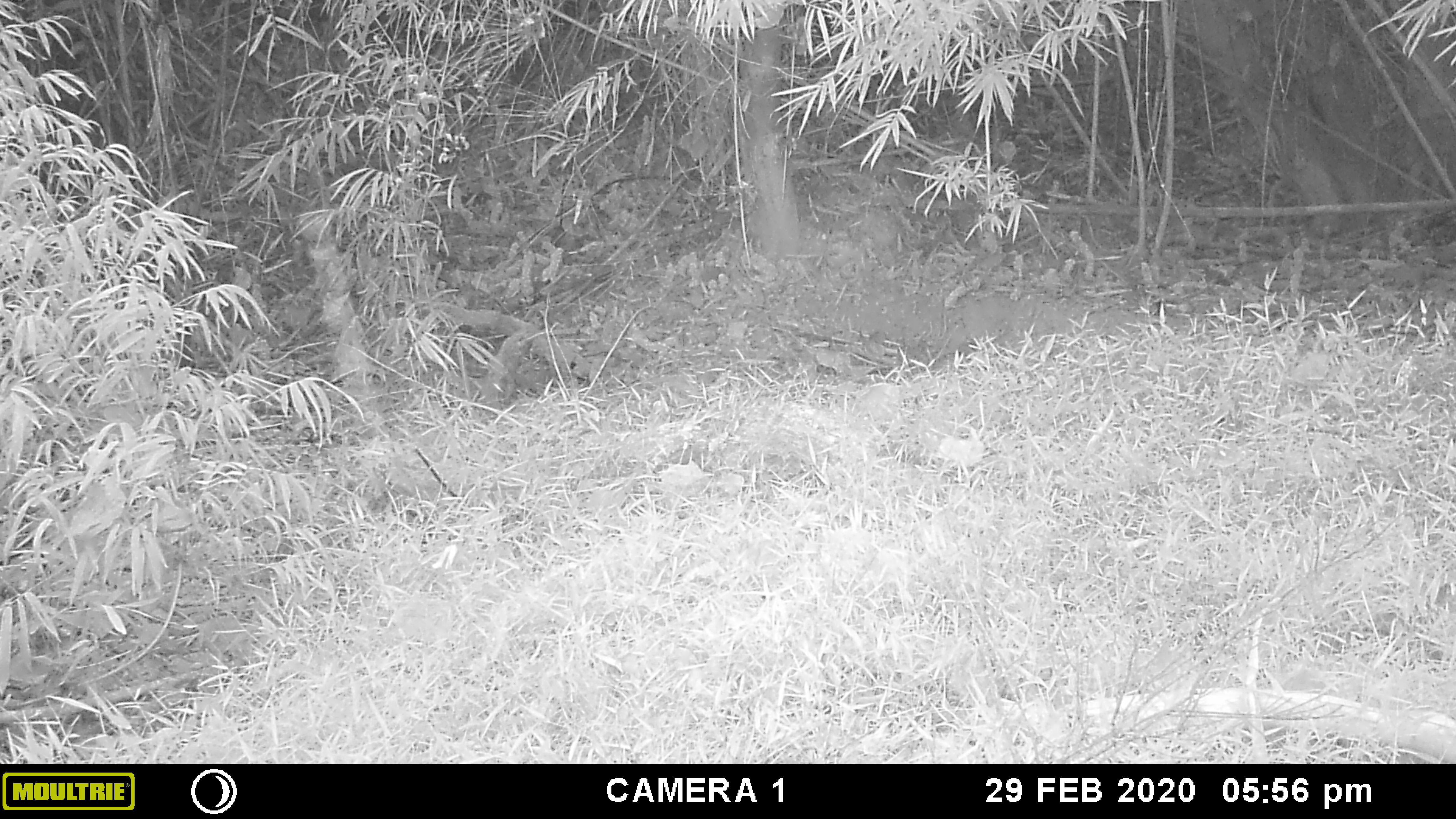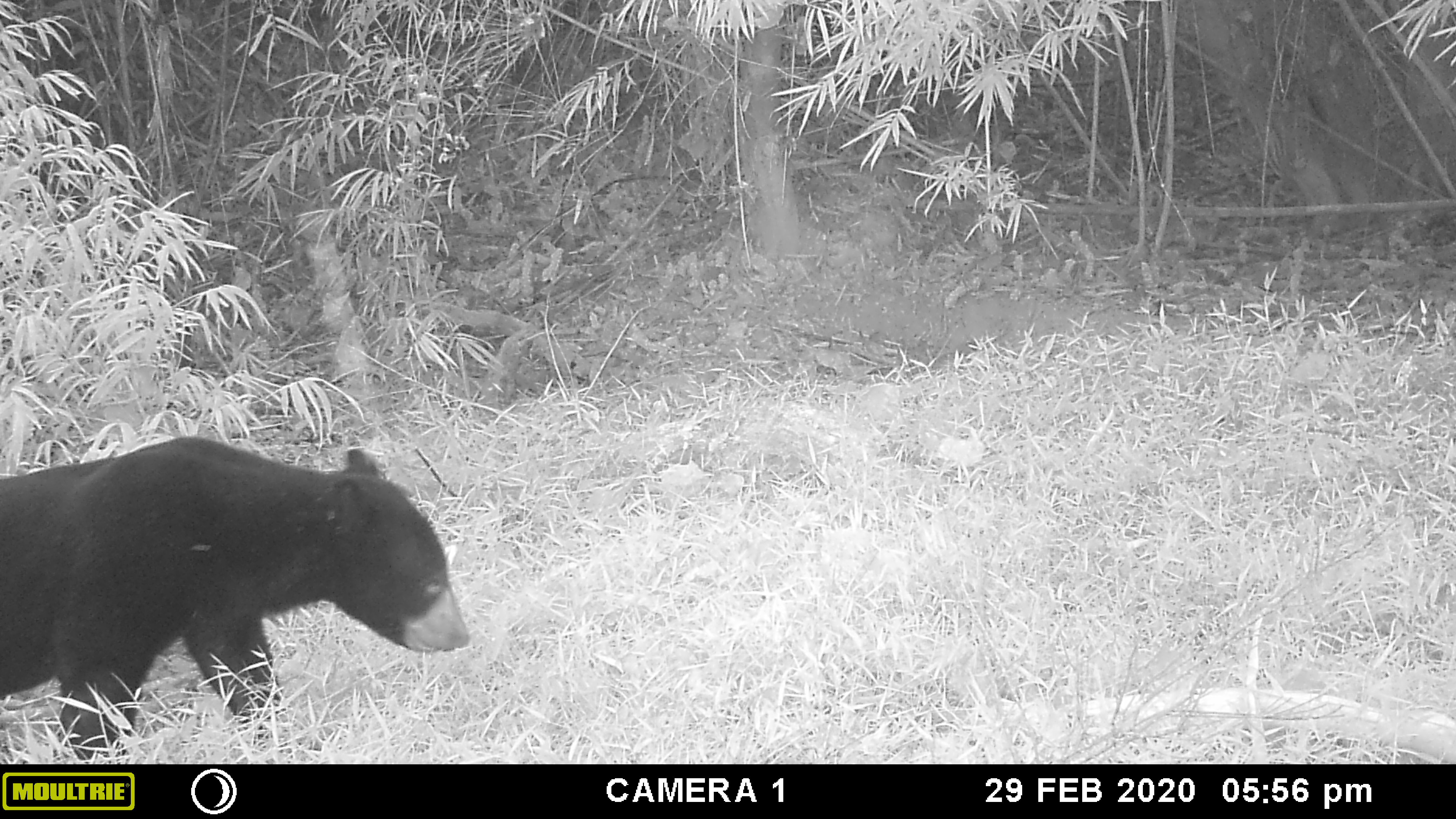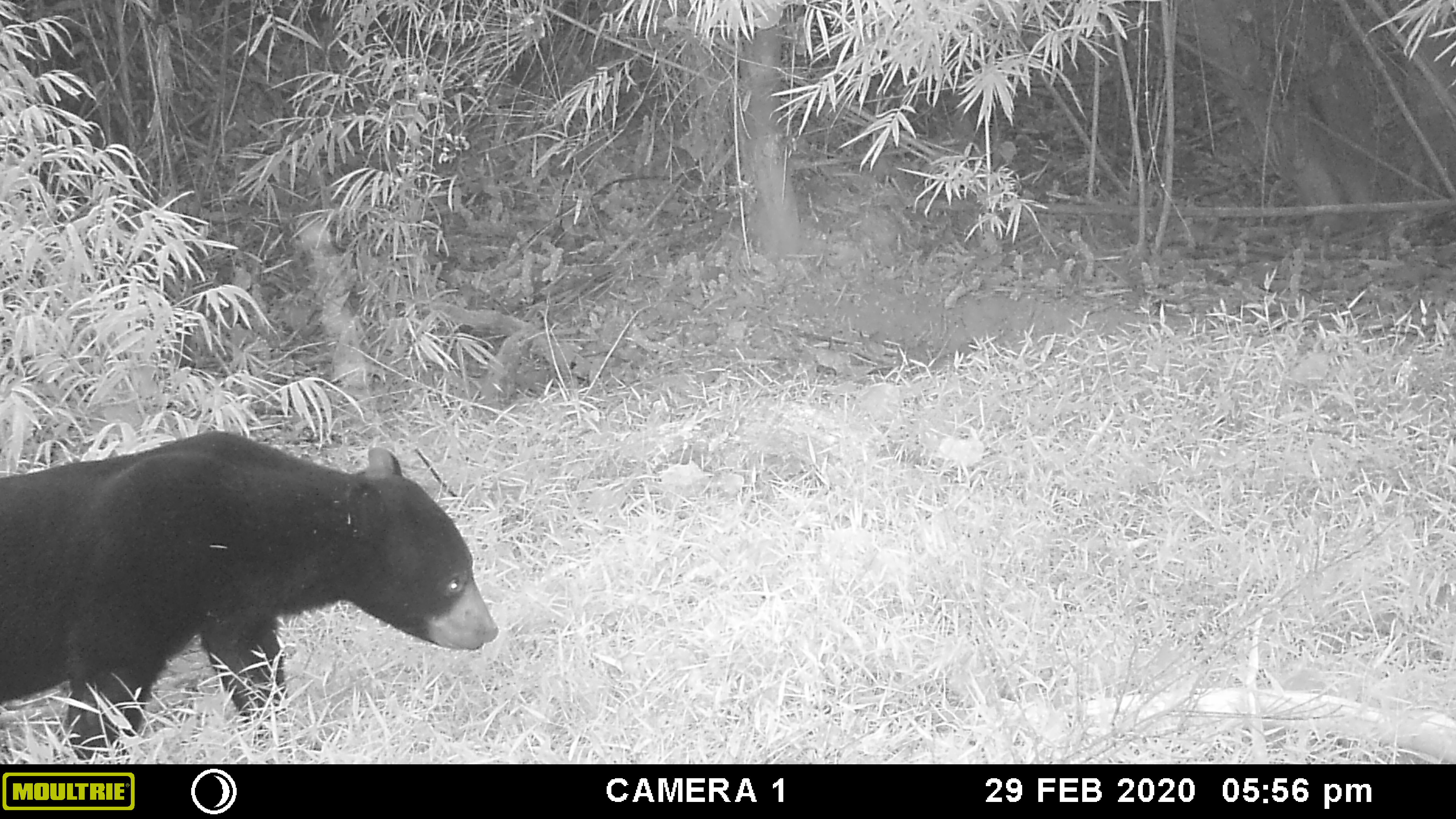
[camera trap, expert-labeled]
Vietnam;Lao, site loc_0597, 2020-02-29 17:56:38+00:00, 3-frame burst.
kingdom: Animalia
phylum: Chordata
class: Mammalia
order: Carnivora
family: Ursidae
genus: Helarctos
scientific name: Helarctos malayanus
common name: sun bear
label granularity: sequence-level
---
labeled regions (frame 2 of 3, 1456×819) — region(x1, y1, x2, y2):
sun bear: region(0, 435, 470, 764)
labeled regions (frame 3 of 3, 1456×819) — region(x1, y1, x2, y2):
sun bear: region(0, 430, 500, 764)